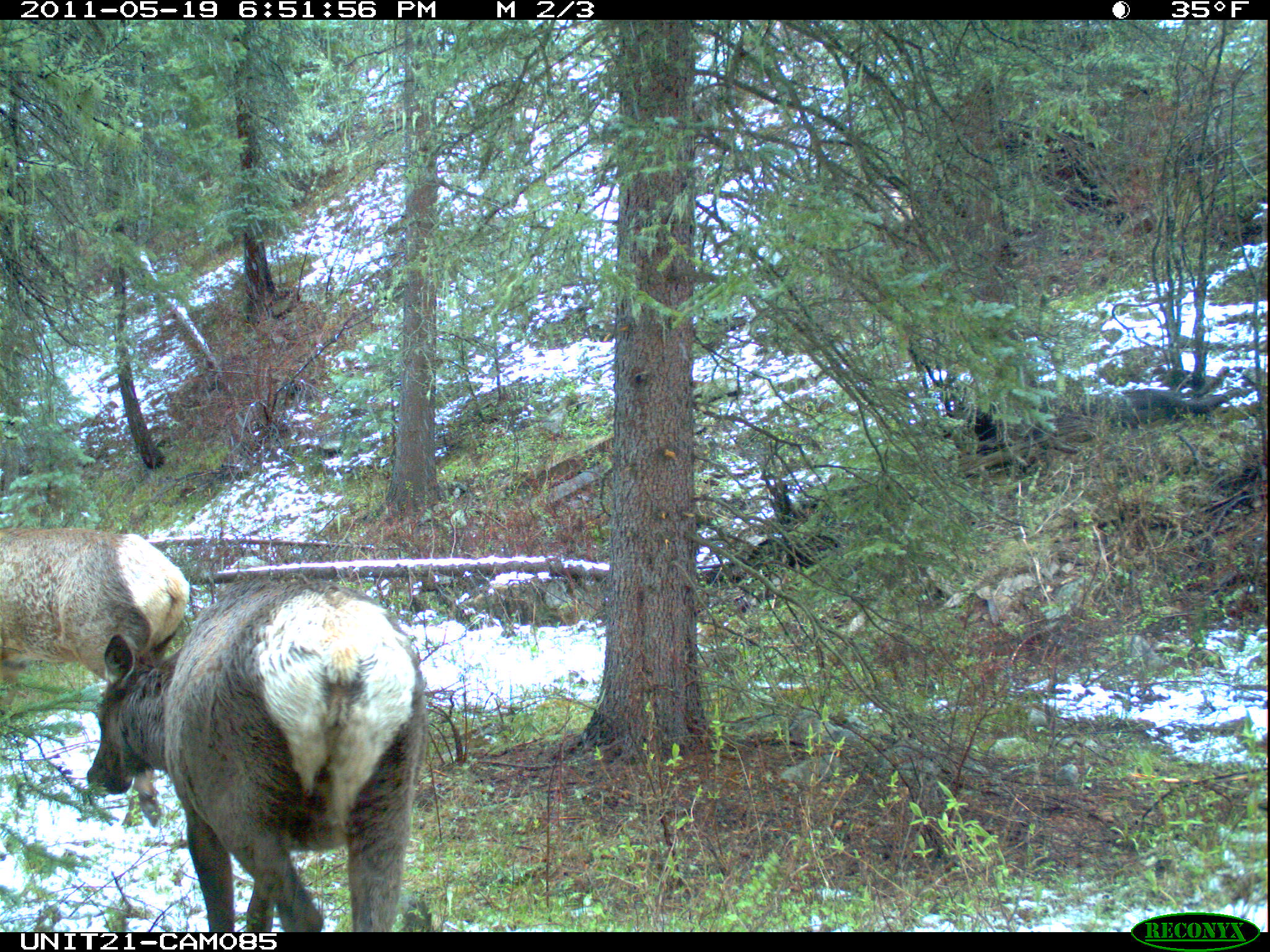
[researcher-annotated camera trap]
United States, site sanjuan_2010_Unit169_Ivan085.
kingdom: Animalia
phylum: Chordata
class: Mammalia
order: Artiodactyla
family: Cervidae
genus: Cervus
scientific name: Cervus elaphus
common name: red deer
Cervus elaphus (red deer).